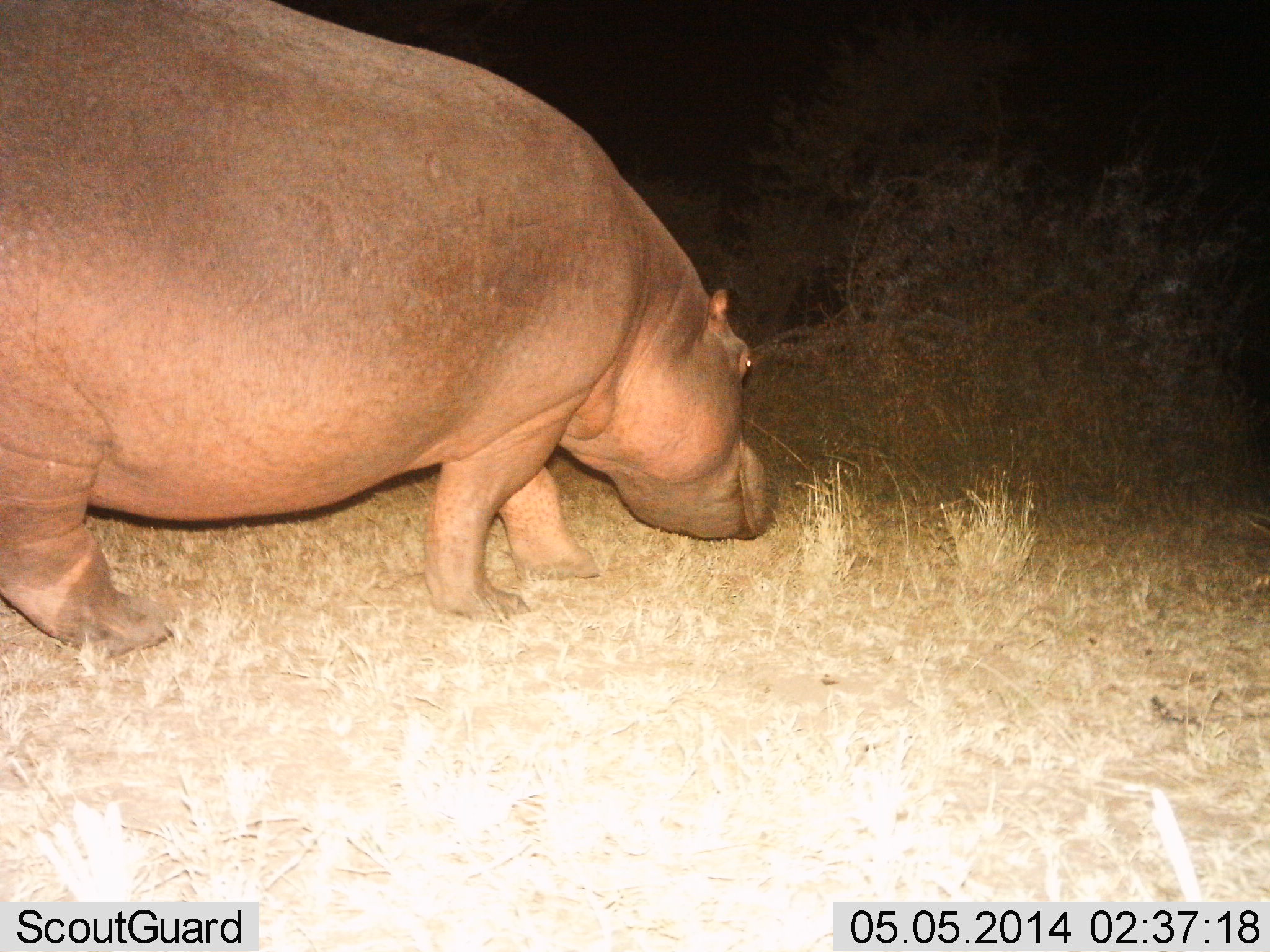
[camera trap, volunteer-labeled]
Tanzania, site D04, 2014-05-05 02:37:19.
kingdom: Animalia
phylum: Chordata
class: Mammalia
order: Artiodactyla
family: Hippopotamidae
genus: Hippopotamus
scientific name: Hippopotamus amphibius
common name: hippopotamus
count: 1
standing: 20%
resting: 0%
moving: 40%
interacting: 0%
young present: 0%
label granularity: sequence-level